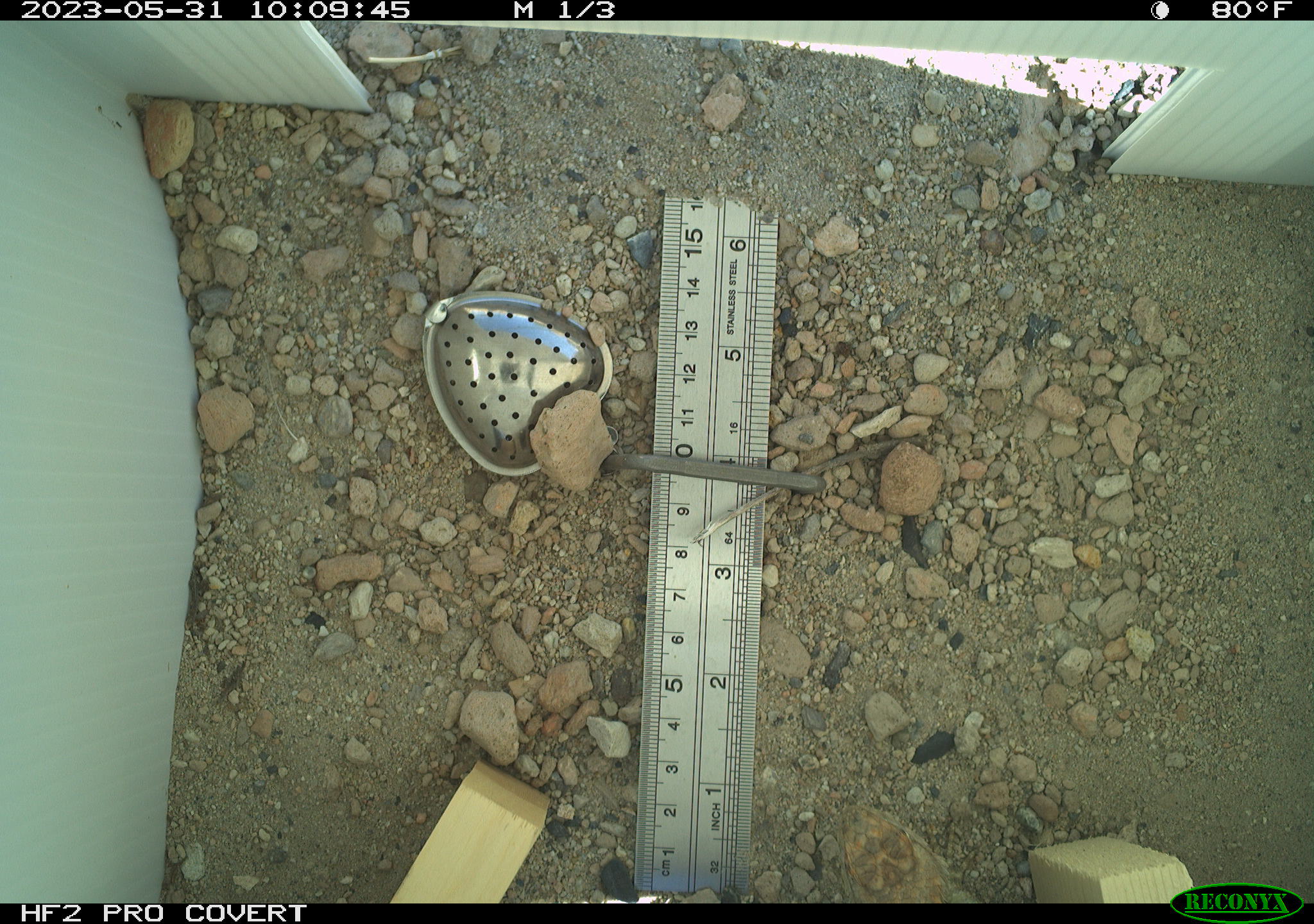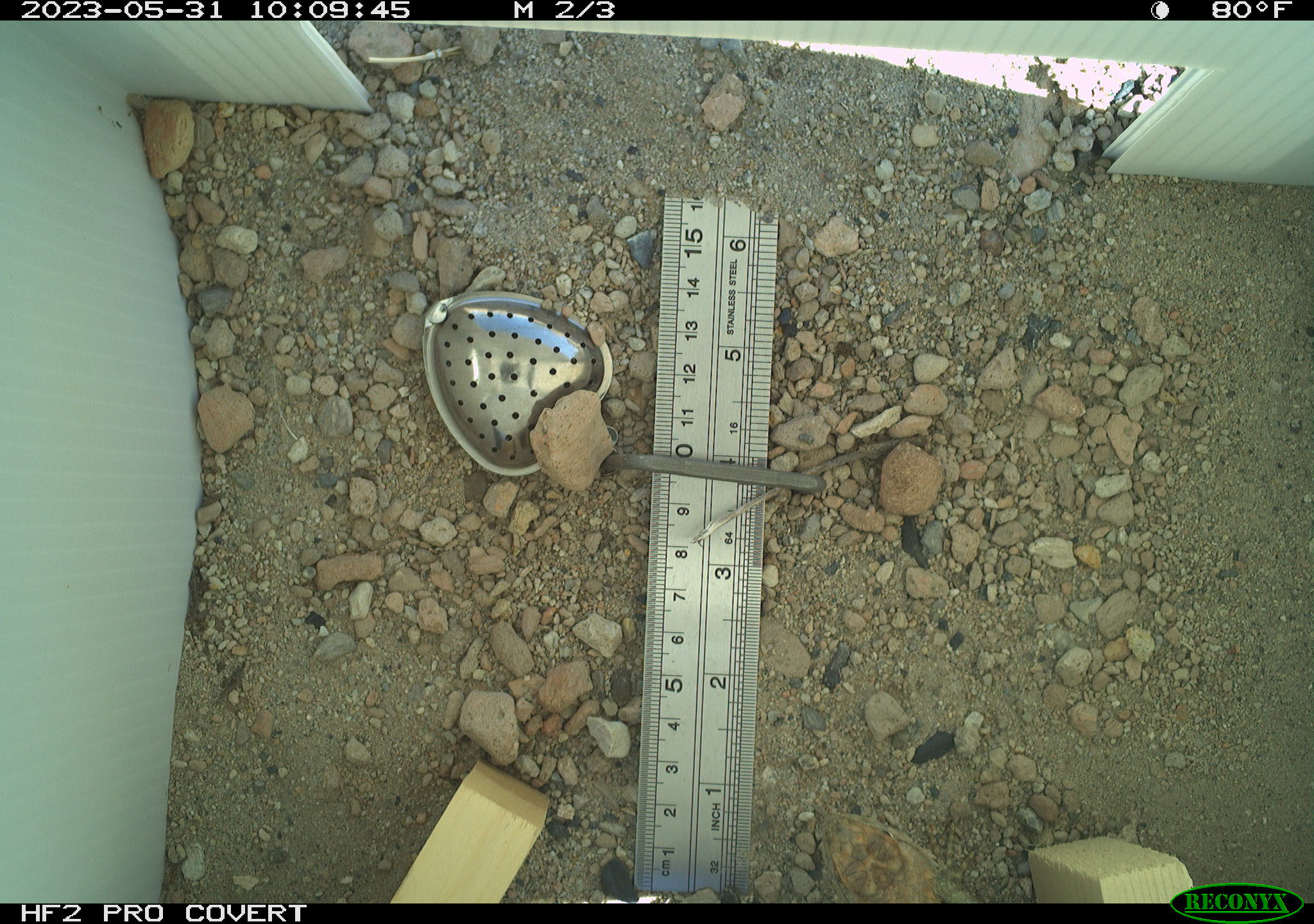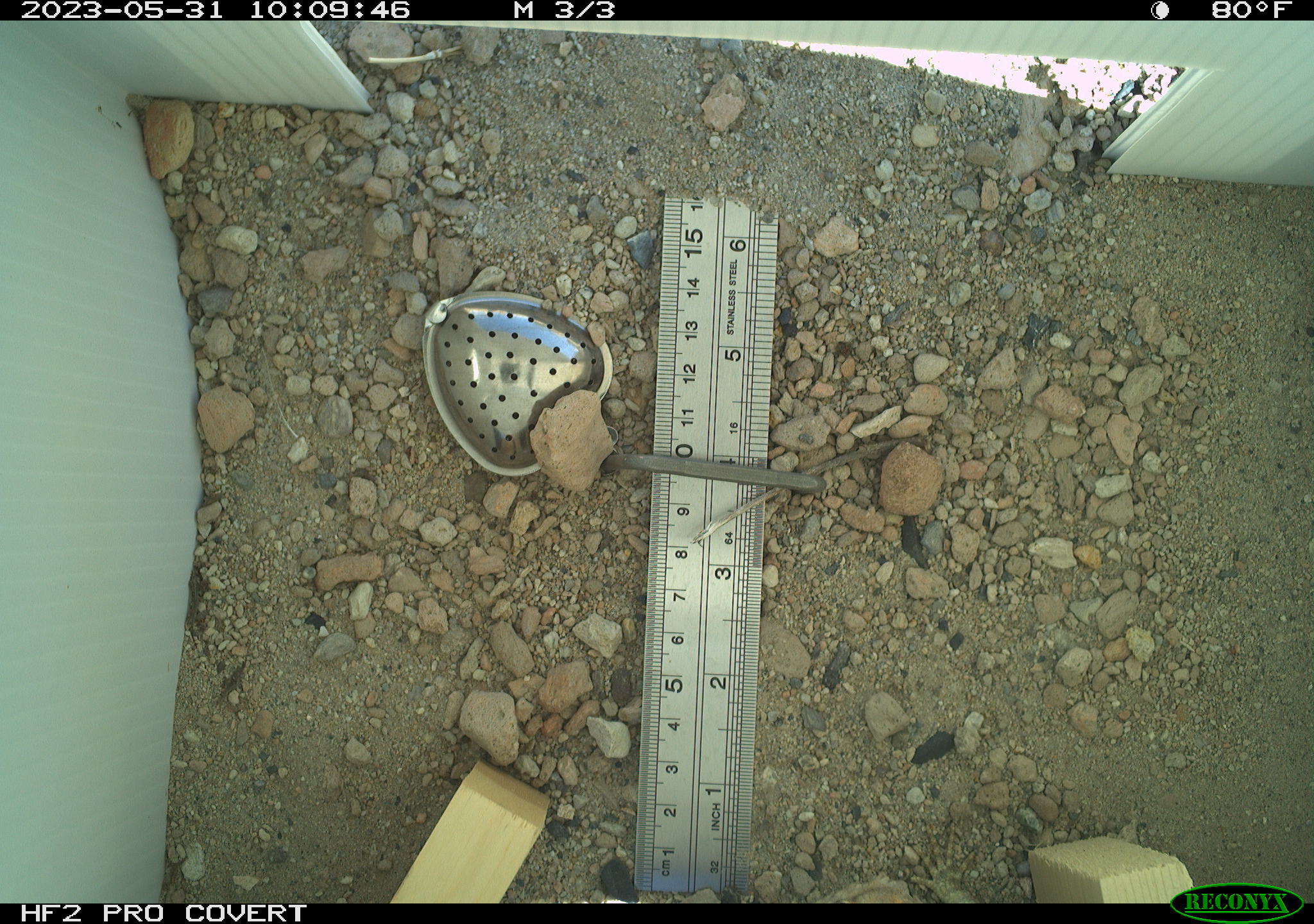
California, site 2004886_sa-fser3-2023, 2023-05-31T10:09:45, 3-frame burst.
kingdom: Animalia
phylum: Chordata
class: Reptilia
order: Squamata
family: Phrynosomatidae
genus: Sceloporus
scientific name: Sceloporus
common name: spiny lizards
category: sceloporus species